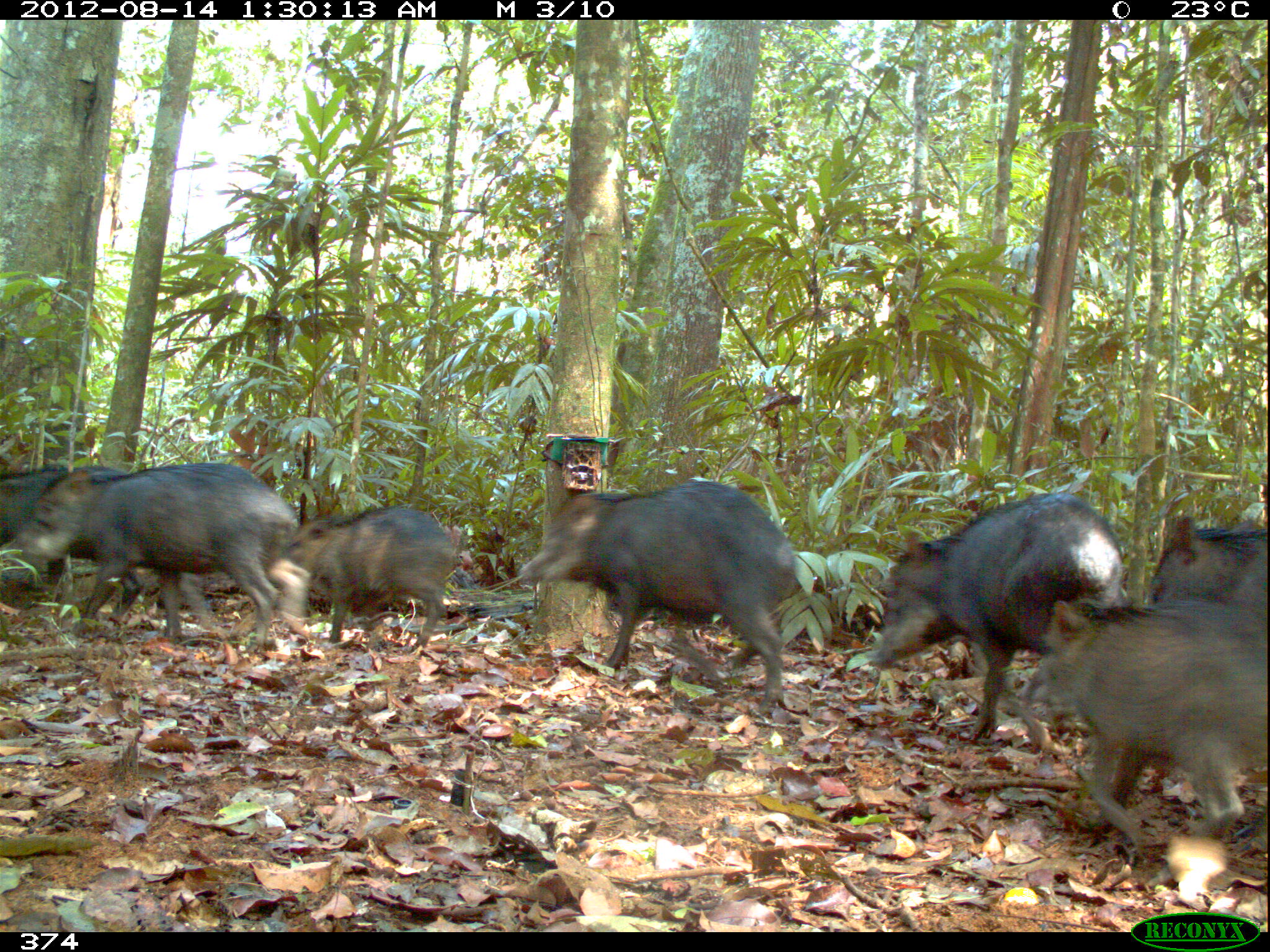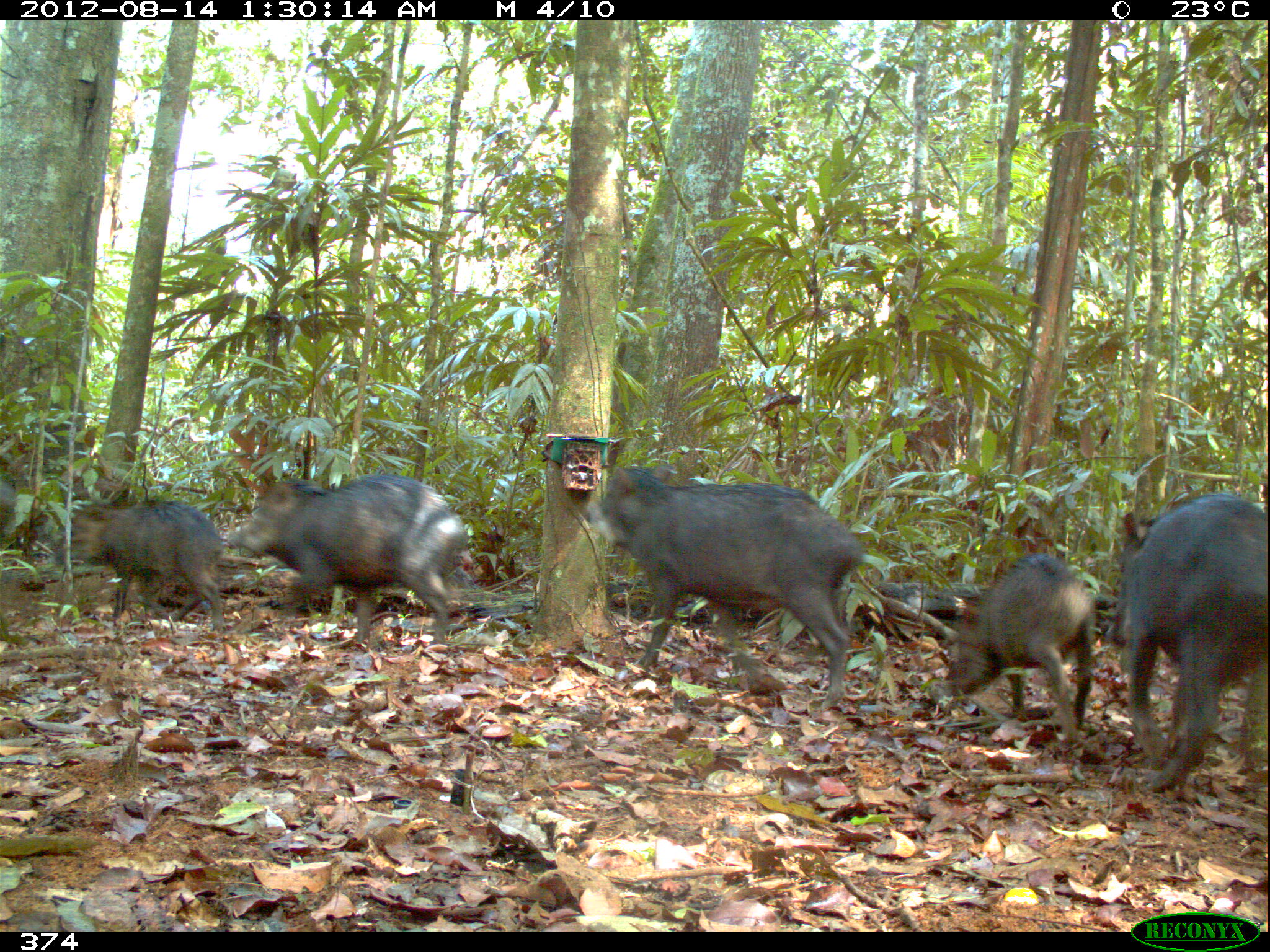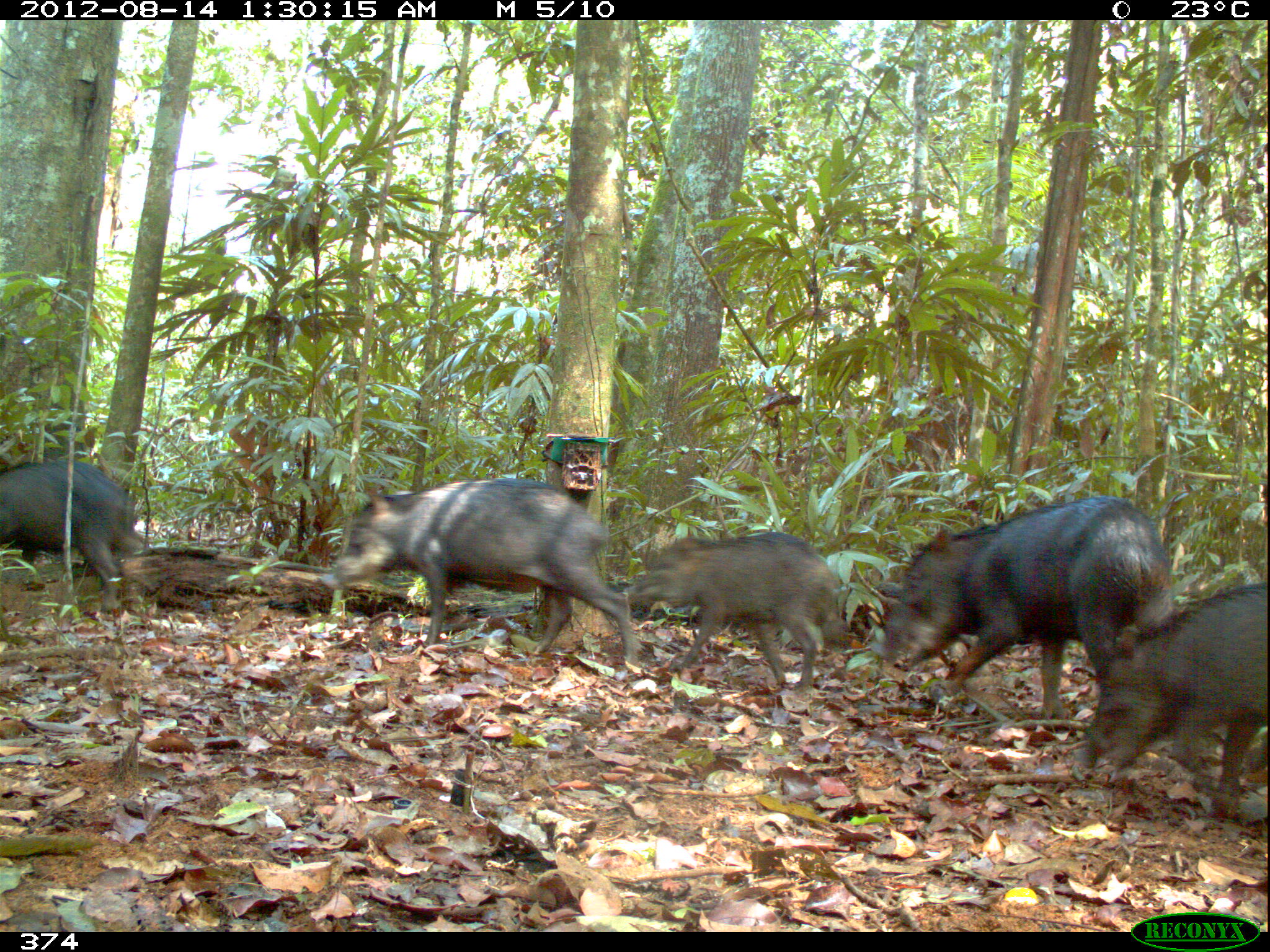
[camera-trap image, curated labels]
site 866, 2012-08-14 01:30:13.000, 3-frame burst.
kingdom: Animalia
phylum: Chordata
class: Mammalia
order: Artiodactyla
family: Tayassuidae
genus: Tayassu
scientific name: Tayassu pecari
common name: white-lipped peccary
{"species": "Tayassu pecari (white-lipped peccary)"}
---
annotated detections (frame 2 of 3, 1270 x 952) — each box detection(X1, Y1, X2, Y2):
tayassu pecari: detection(580, 465, 864, 708); detection(1104, 488, 1270, 795); detection(225, 476, 467, 645); detection(947, 551, 1101, 744); detection(56, 499, 229, 638); detection(0, 468, 16, 564)